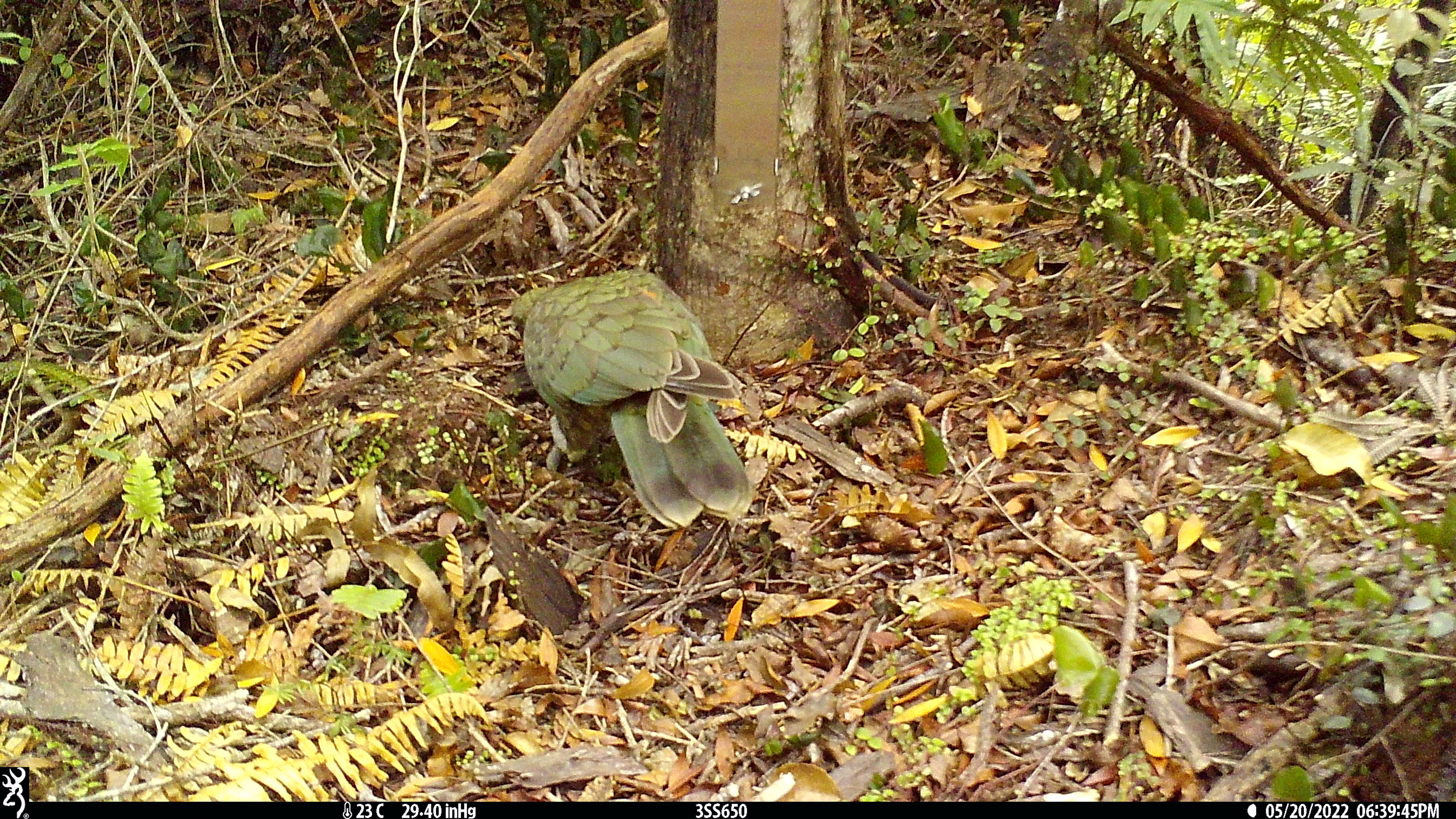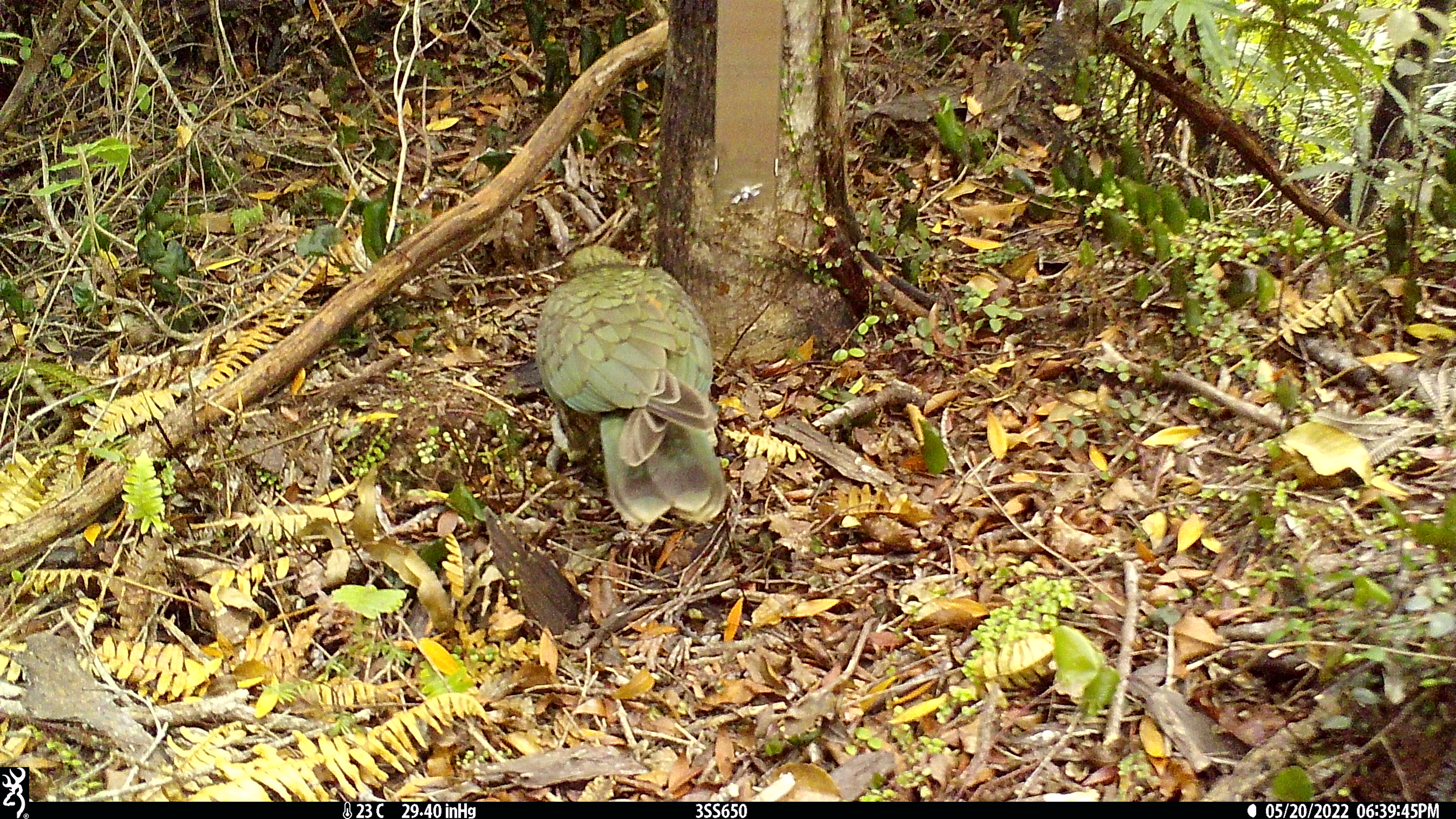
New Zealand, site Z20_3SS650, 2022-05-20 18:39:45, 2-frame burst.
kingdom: Animalia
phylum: Chordata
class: Aves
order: Psittaciformes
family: Strigopidae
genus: Nestor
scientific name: Nestor notabilis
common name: kea